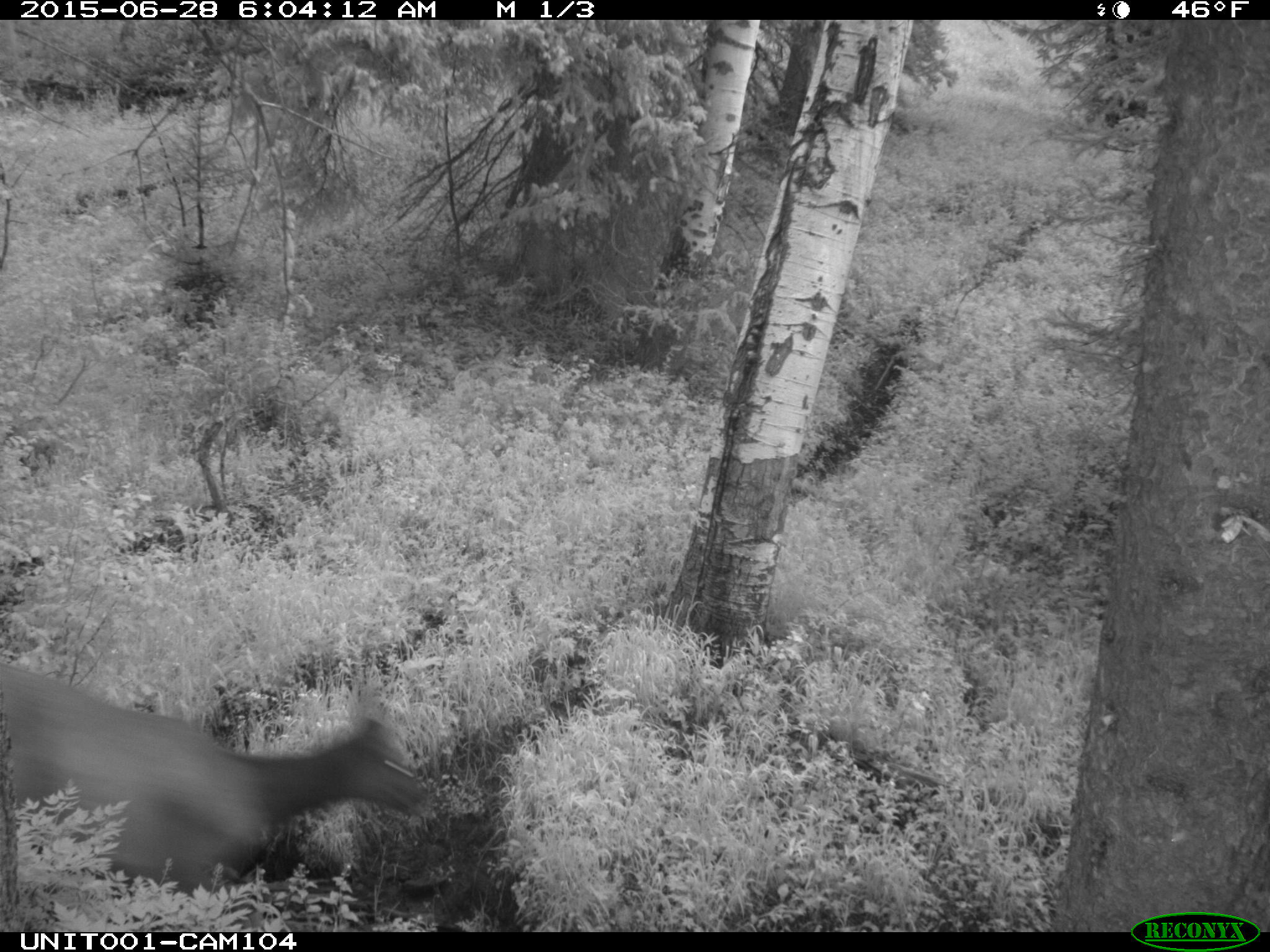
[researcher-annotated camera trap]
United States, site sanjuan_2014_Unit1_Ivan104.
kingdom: Animalia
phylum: Chordata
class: Mammalia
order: Artiodactyla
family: Cervidae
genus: Cervus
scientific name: Cervus elaphus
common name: red deer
Cervus elaphus (red deer).